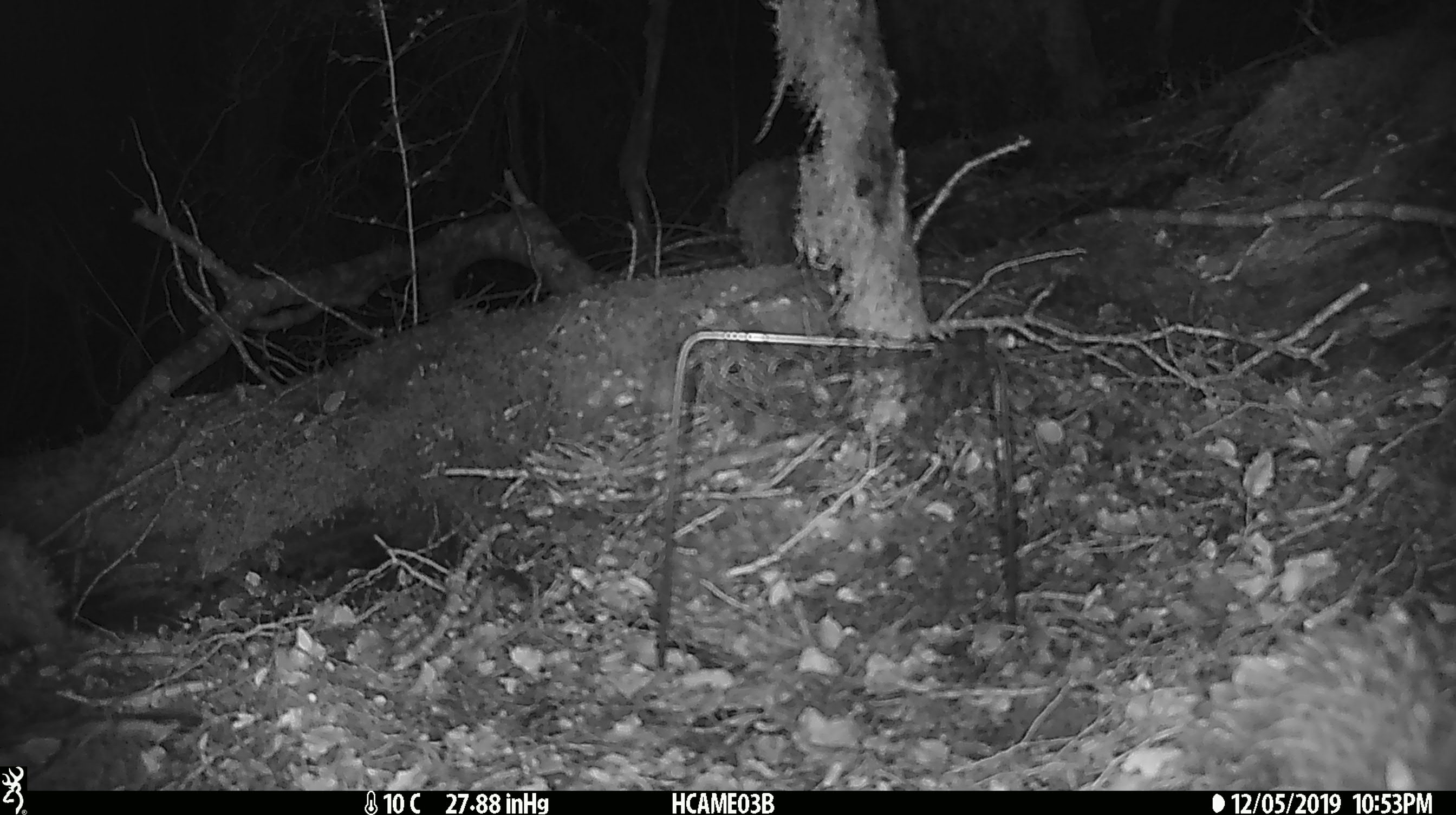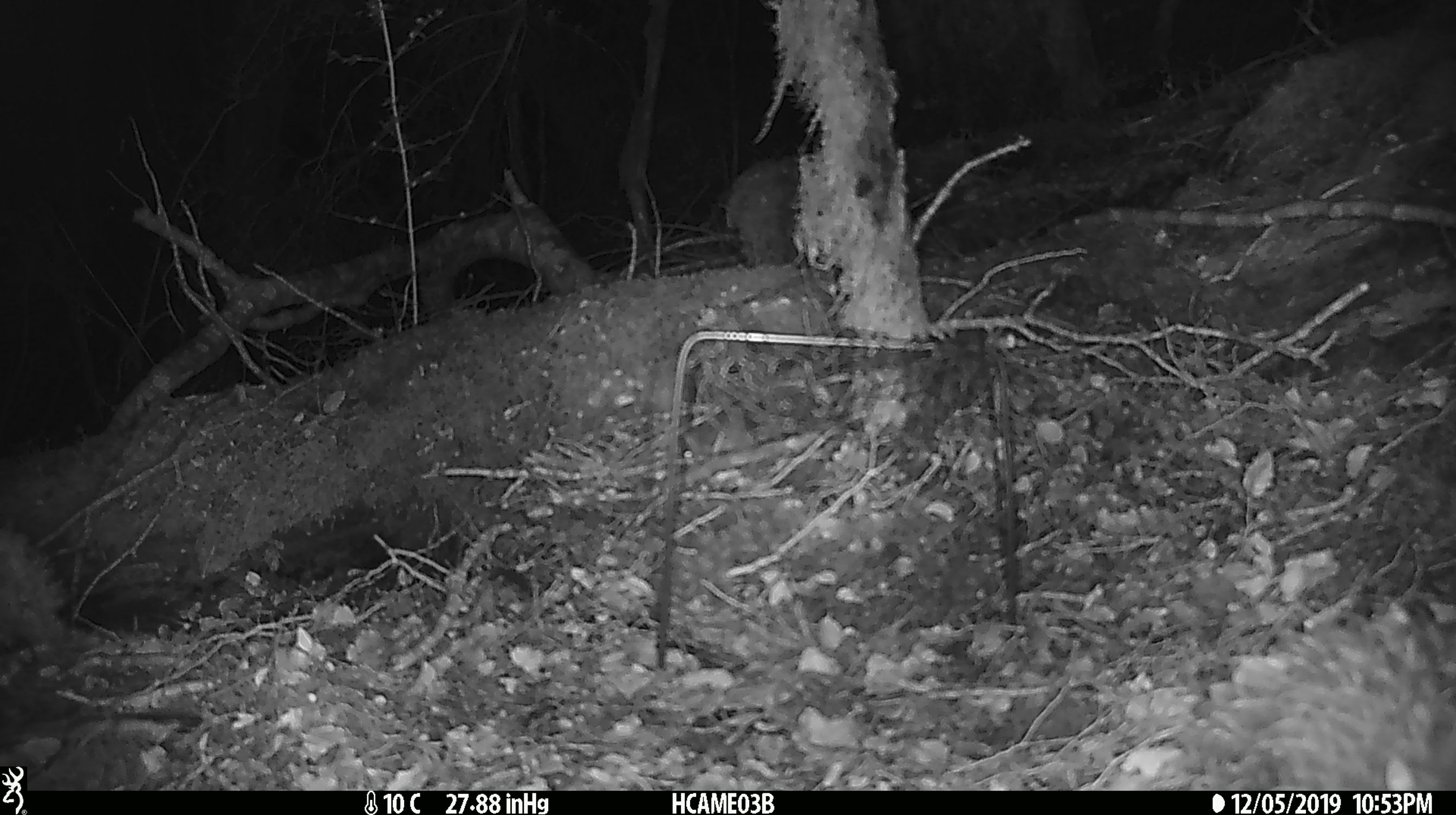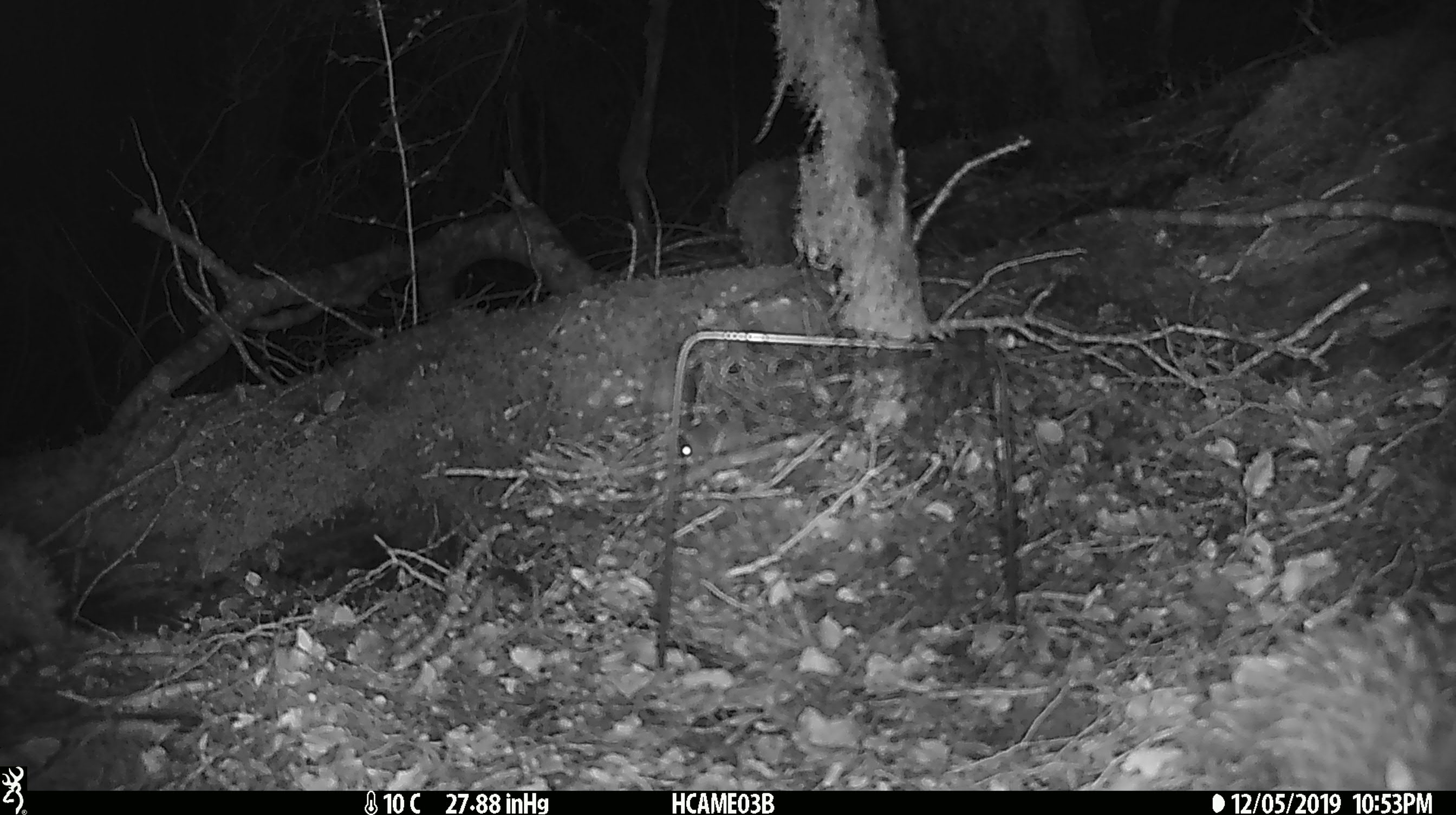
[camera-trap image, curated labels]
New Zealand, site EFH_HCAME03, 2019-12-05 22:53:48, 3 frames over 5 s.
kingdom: Animalia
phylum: Chordata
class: Mammalia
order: Rodentia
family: Muridae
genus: Mus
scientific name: Mus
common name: mouse